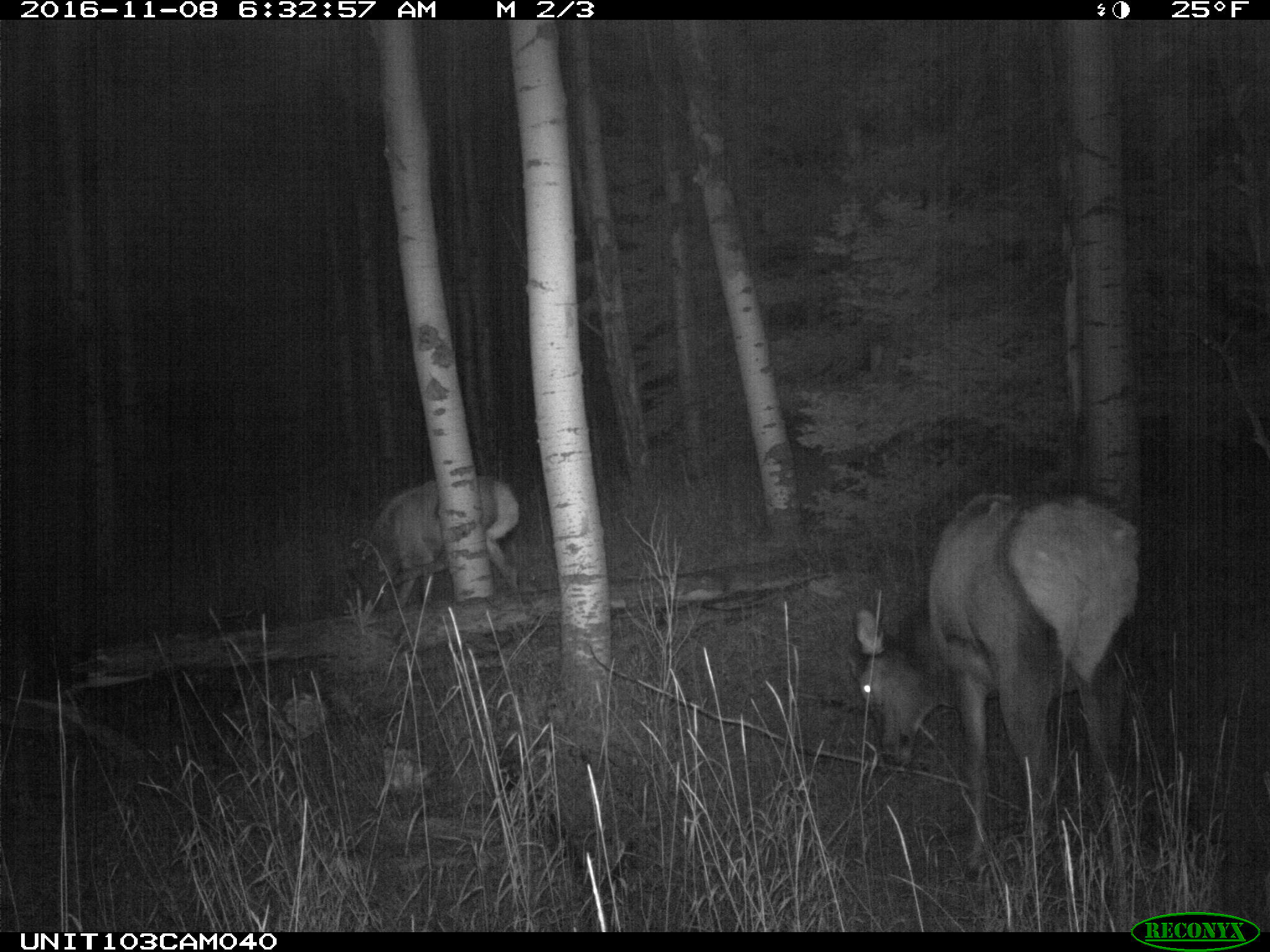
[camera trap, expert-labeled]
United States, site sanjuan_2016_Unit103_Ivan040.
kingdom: Animalia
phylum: Chordata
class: Mammalia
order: Artiodactyla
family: Cervidae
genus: Cervus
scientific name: Cervus elaphus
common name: red deer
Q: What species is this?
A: Cervus elaphus (red deer).